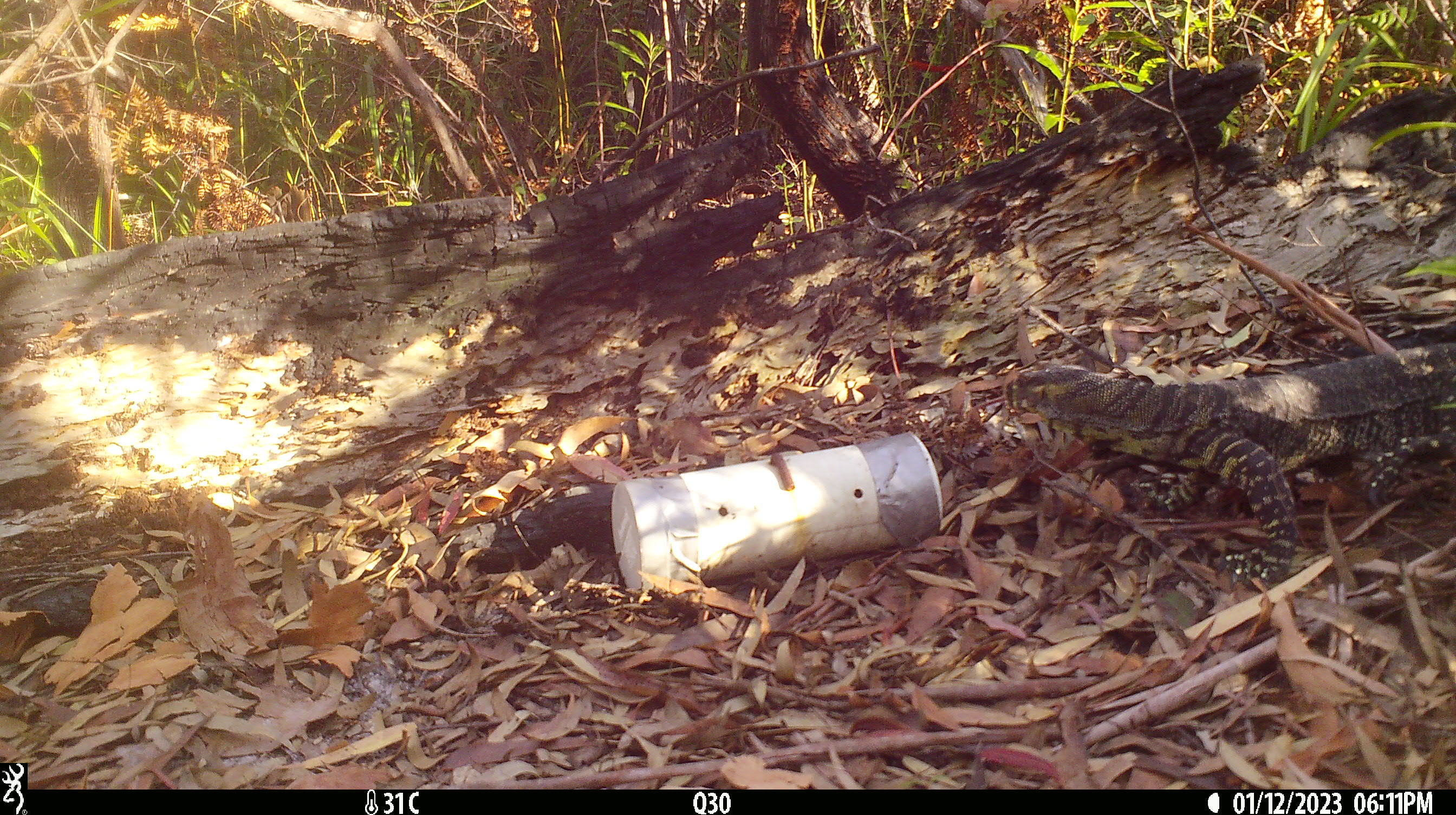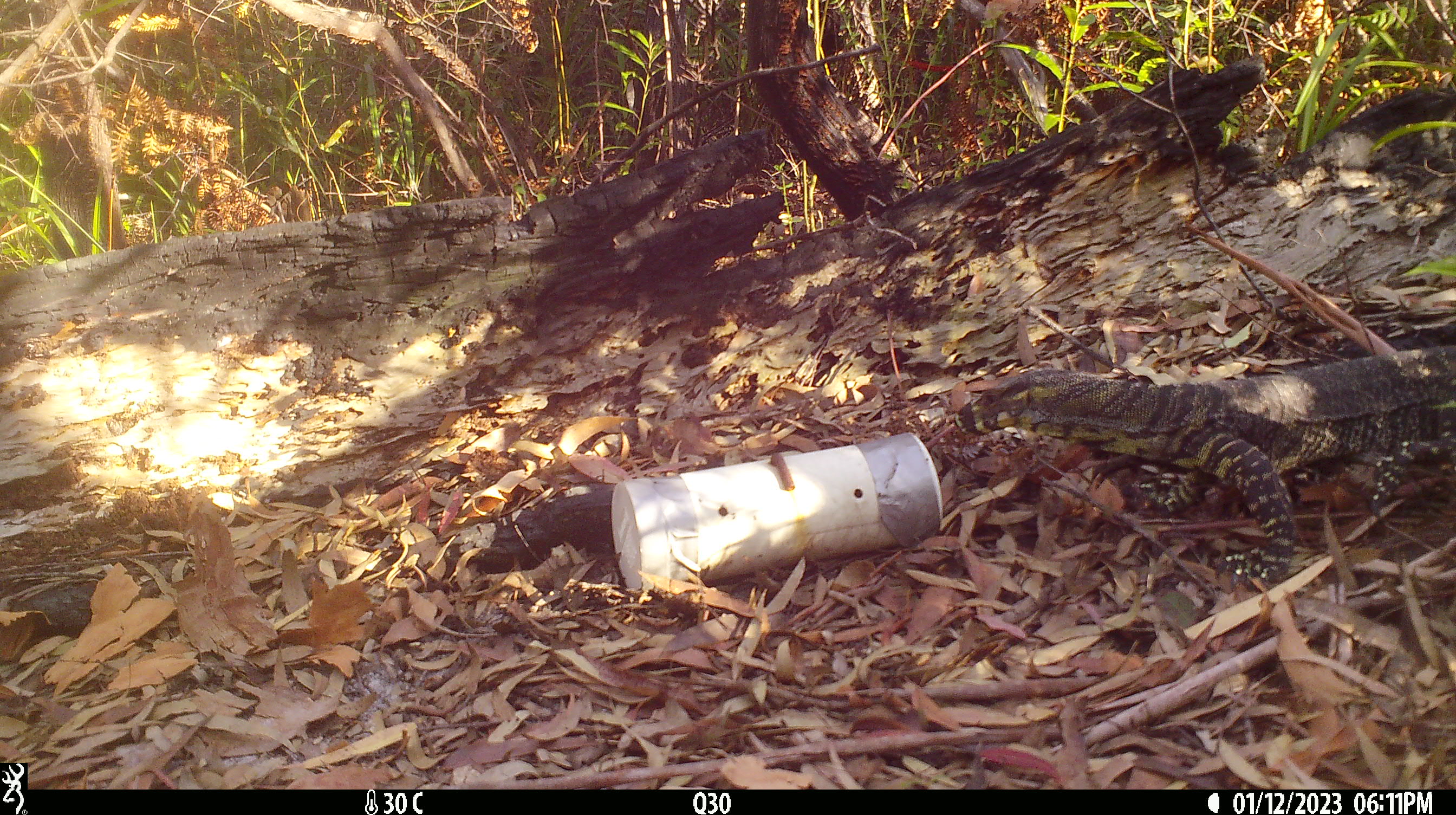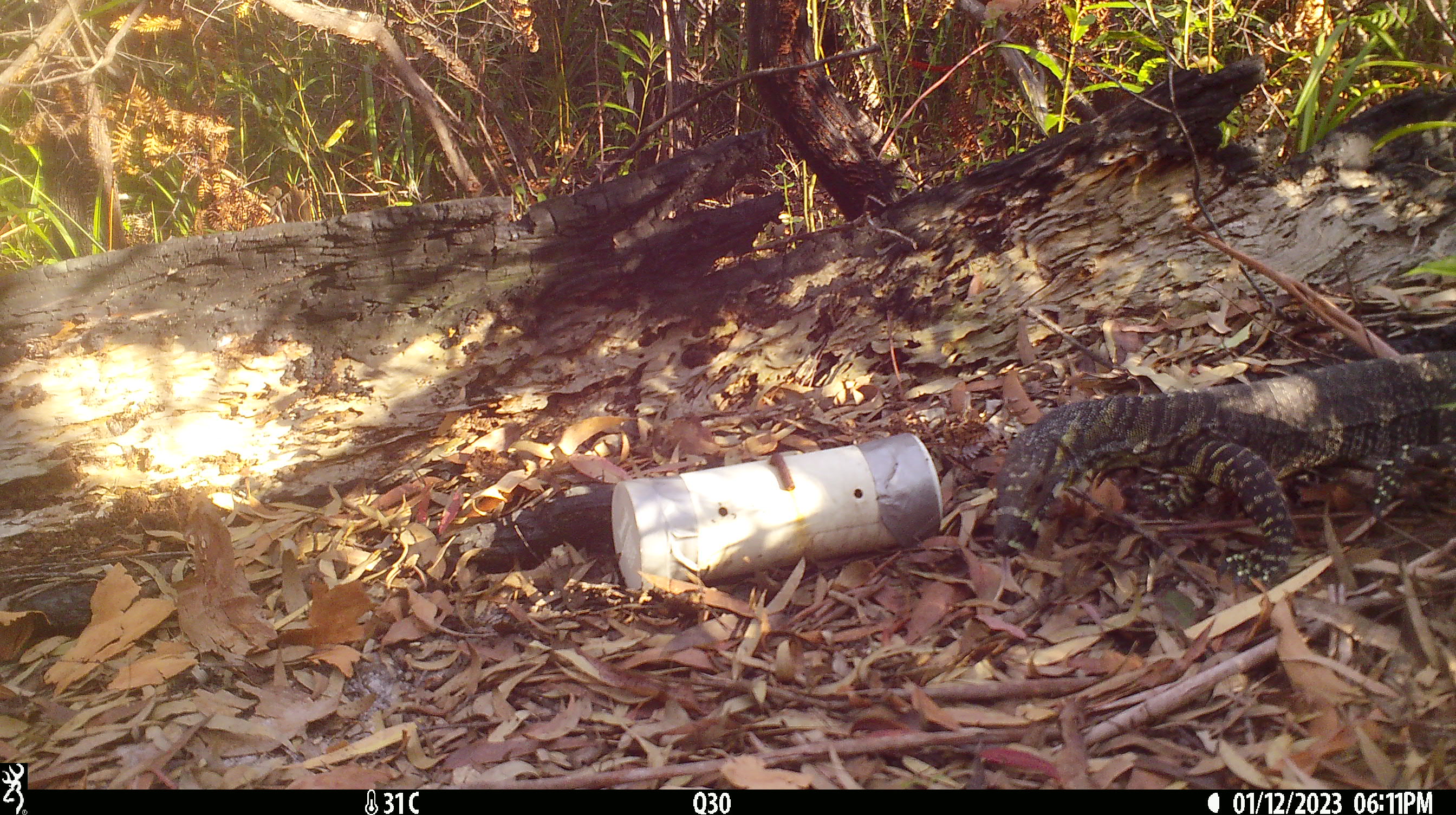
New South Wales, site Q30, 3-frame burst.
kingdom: Animalia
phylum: Chordata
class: Reptilia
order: Squamata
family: Varanidae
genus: Varanus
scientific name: Varanus varius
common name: lace monitor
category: goanna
Goanna (lace monitor) (Varanus varius).